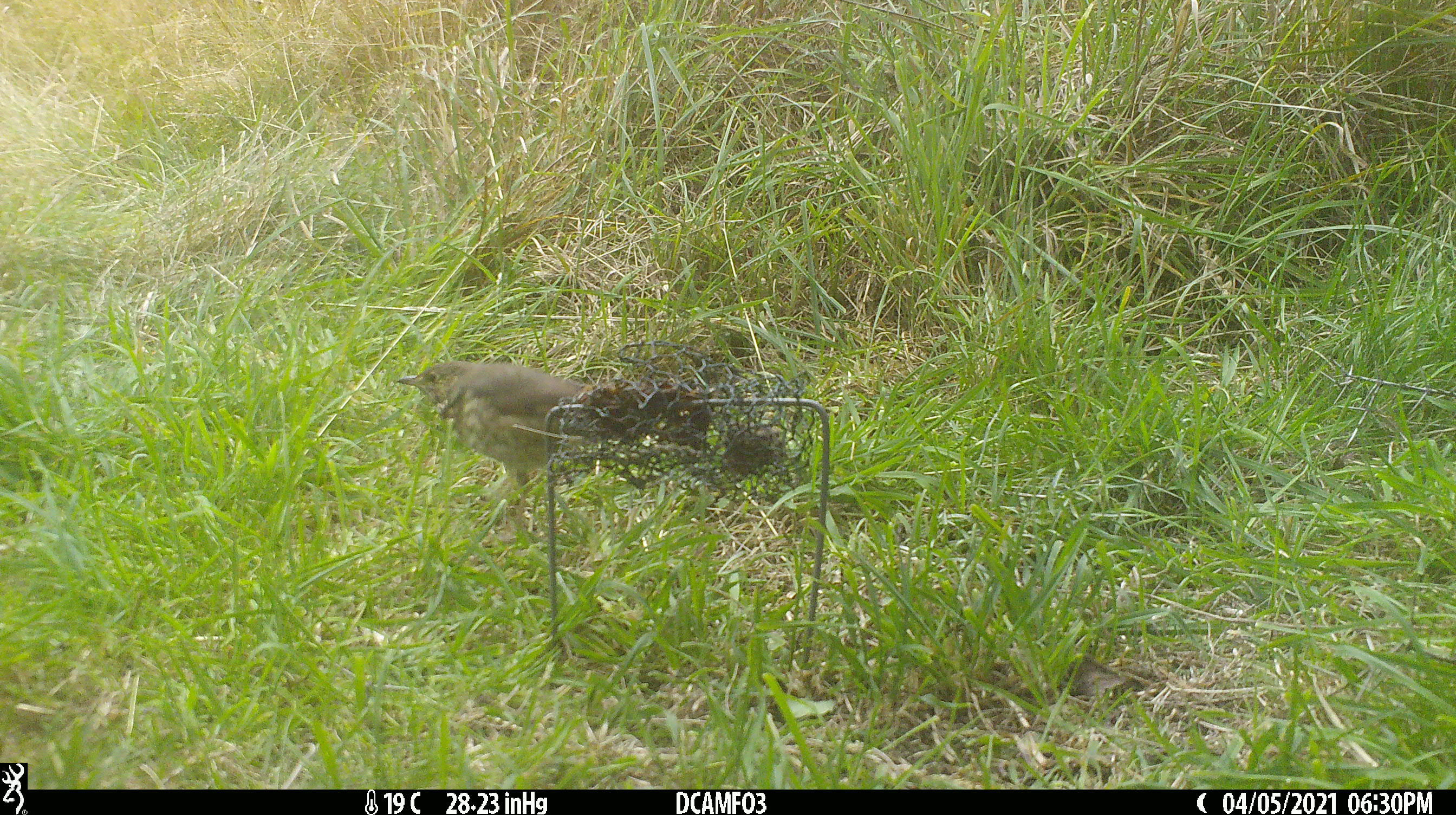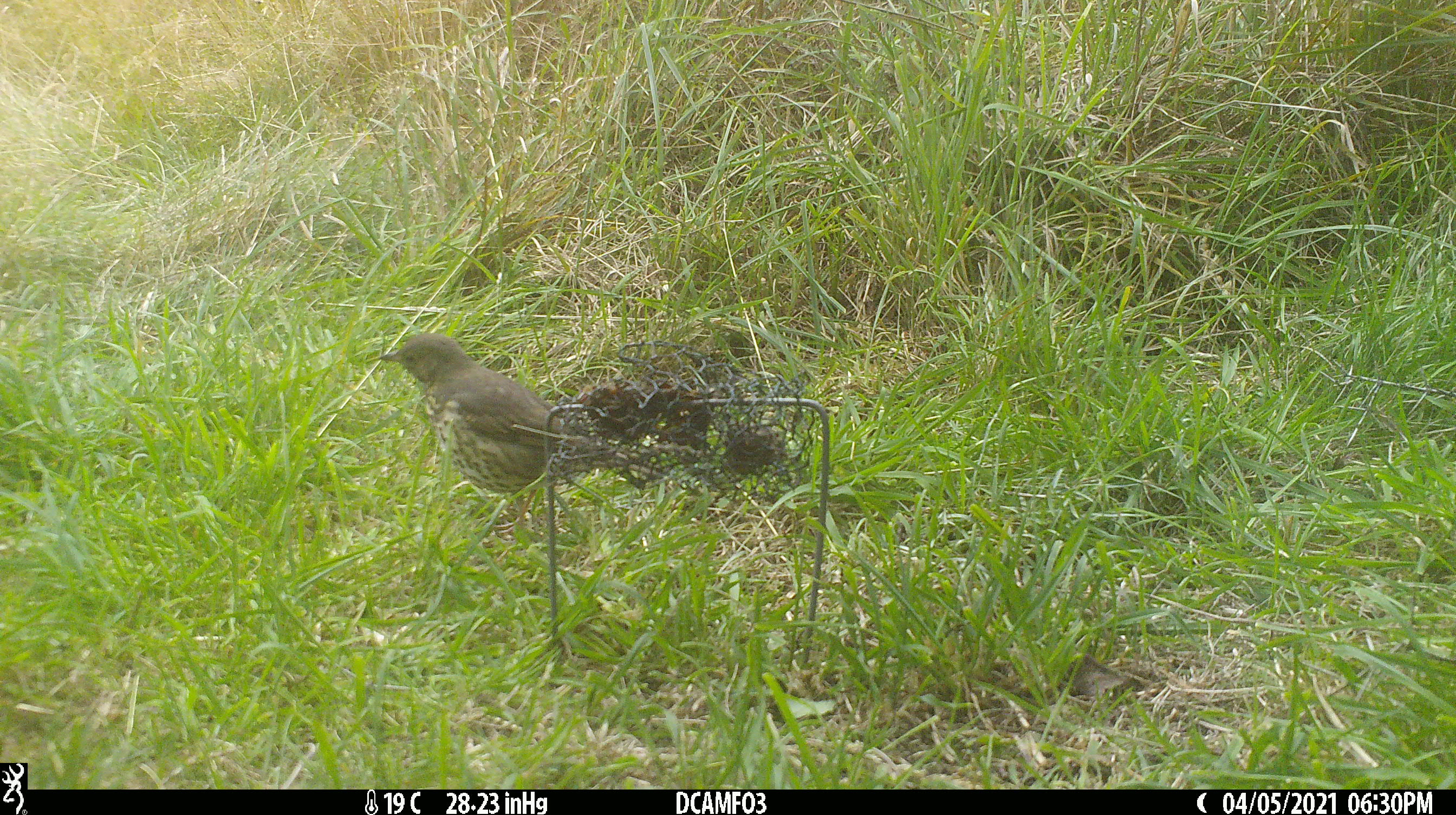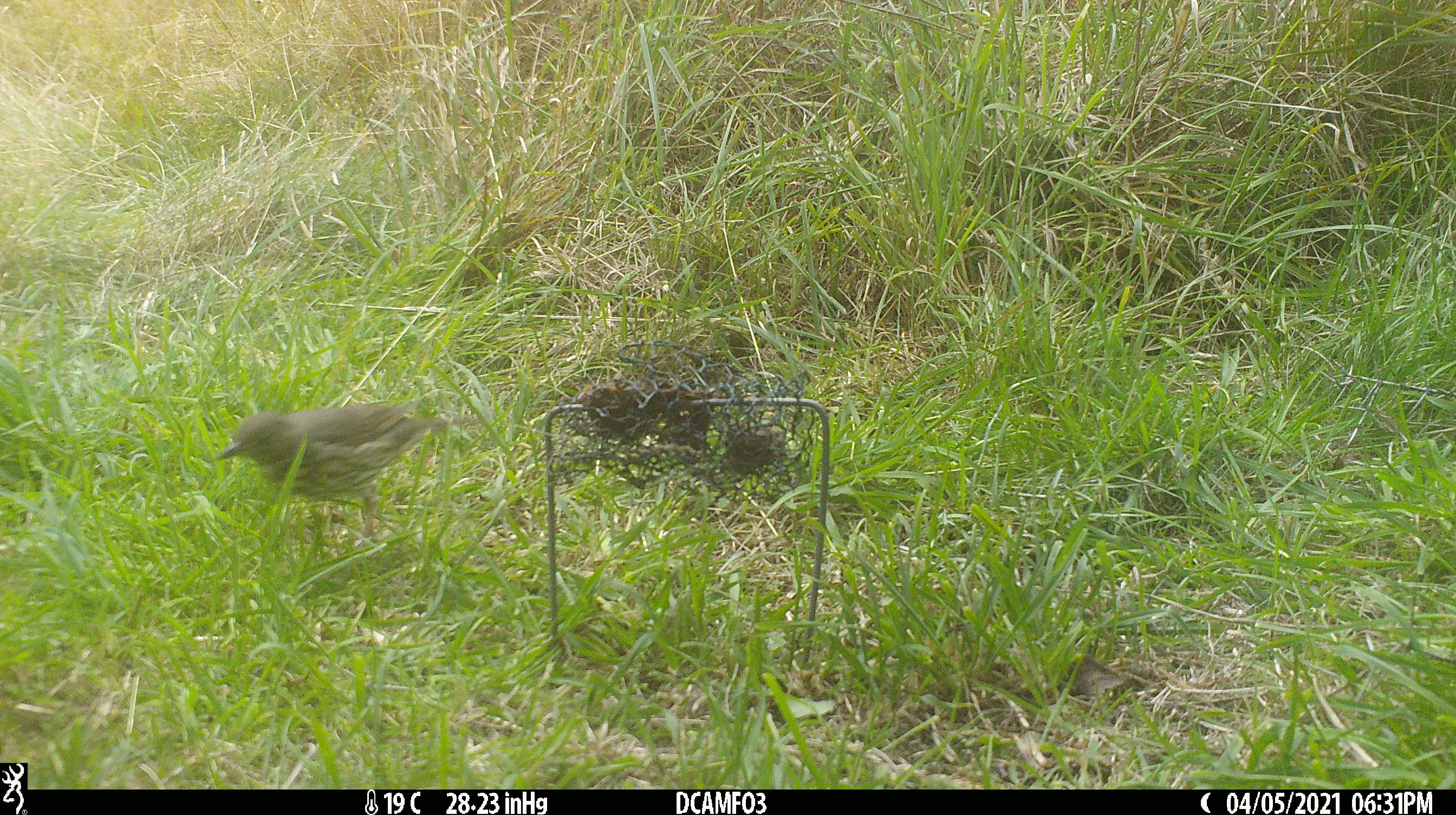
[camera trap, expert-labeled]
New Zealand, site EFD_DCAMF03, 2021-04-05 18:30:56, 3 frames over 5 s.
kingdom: Animalia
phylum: Chordata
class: Aves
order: Passeriformes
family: Turdidae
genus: Turdus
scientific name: Turdus philomelos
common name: song thrush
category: thrush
Thrush (song thrush) (Turdus philomelos).